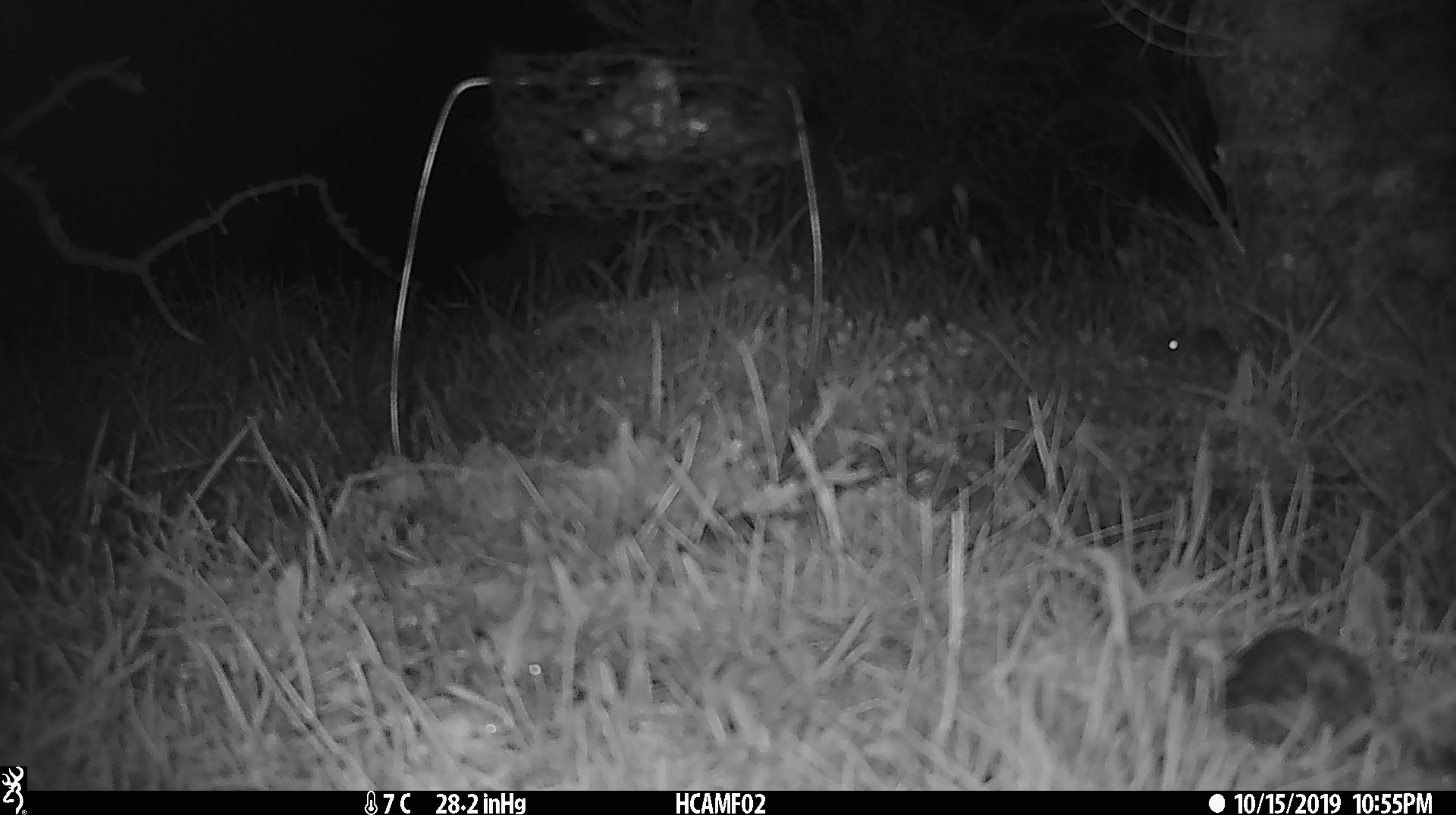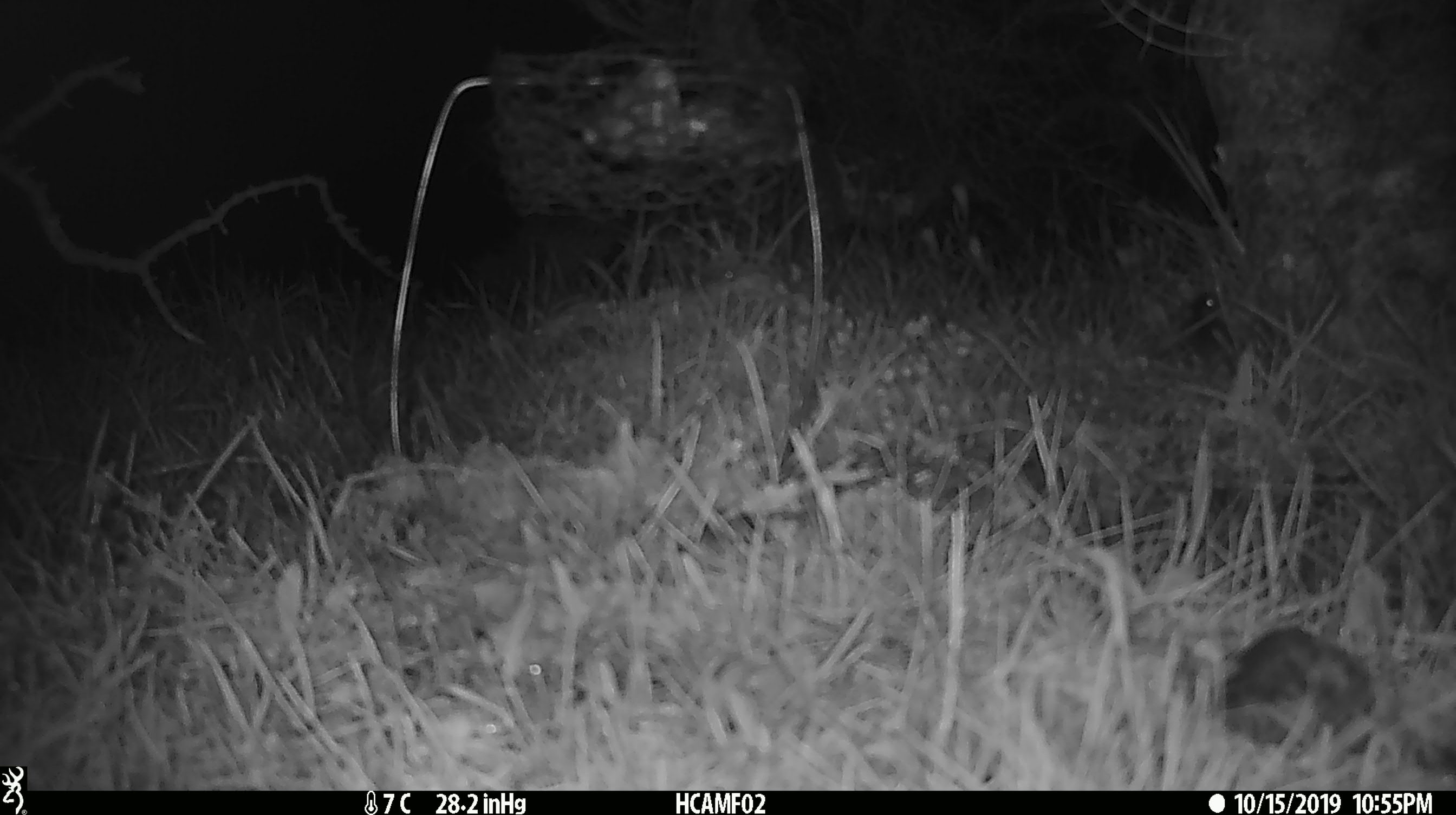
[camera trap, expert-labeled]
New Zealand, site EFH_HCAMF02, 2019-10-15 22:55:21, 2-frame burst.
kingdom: Animalia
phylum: Chordata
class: Mammalia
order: Rodentia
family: Muridae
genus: Mus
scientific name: Mus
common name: mouse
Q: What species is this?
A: Mouse (Mus).